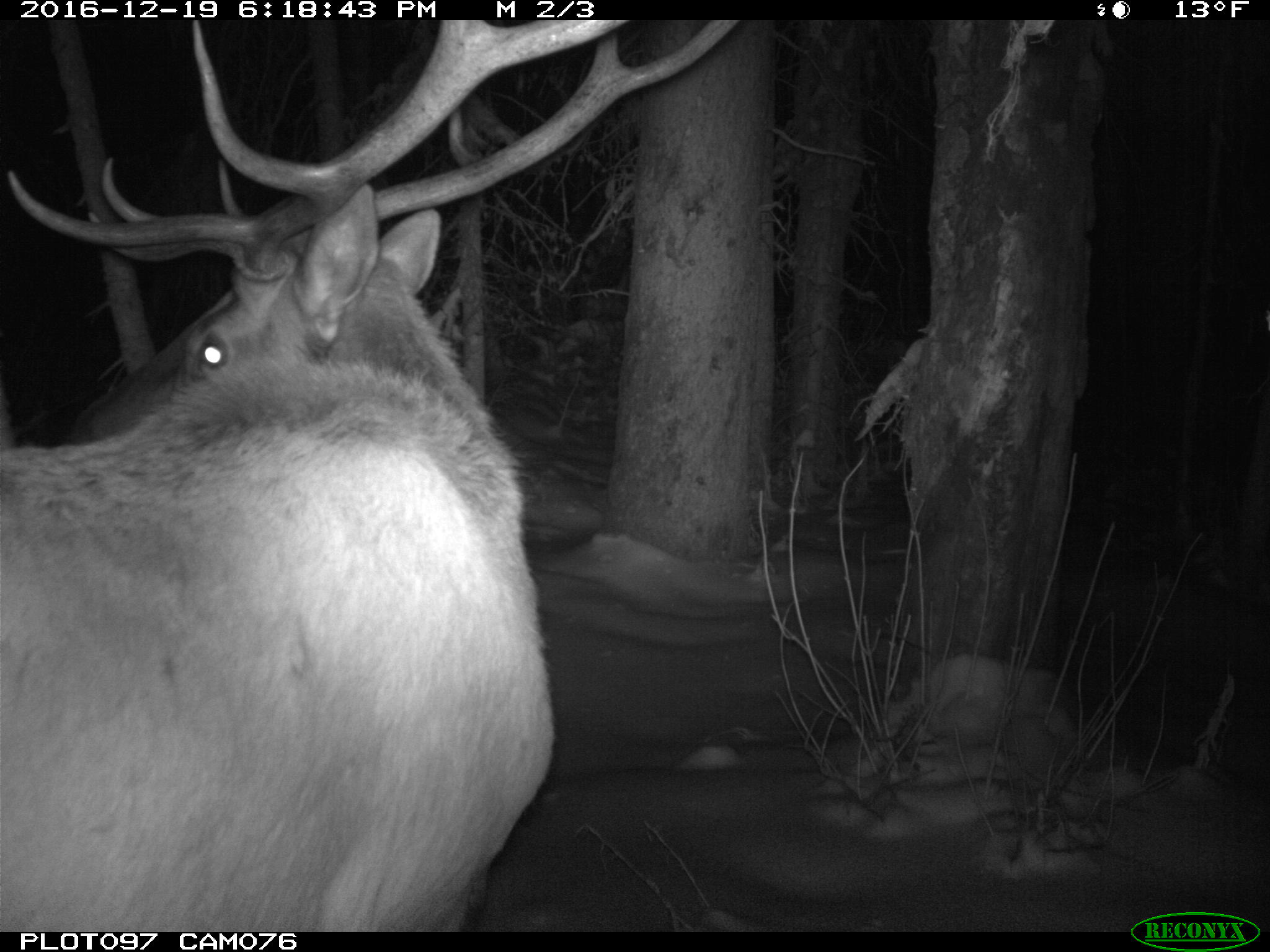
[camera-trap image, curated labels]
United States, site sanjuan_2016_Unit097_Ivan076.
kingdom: Animalia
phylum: Chordata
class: Mammalia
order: Artiodactyla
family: Cervidae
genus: Cervus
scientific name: Cervus elaphus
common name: red deer